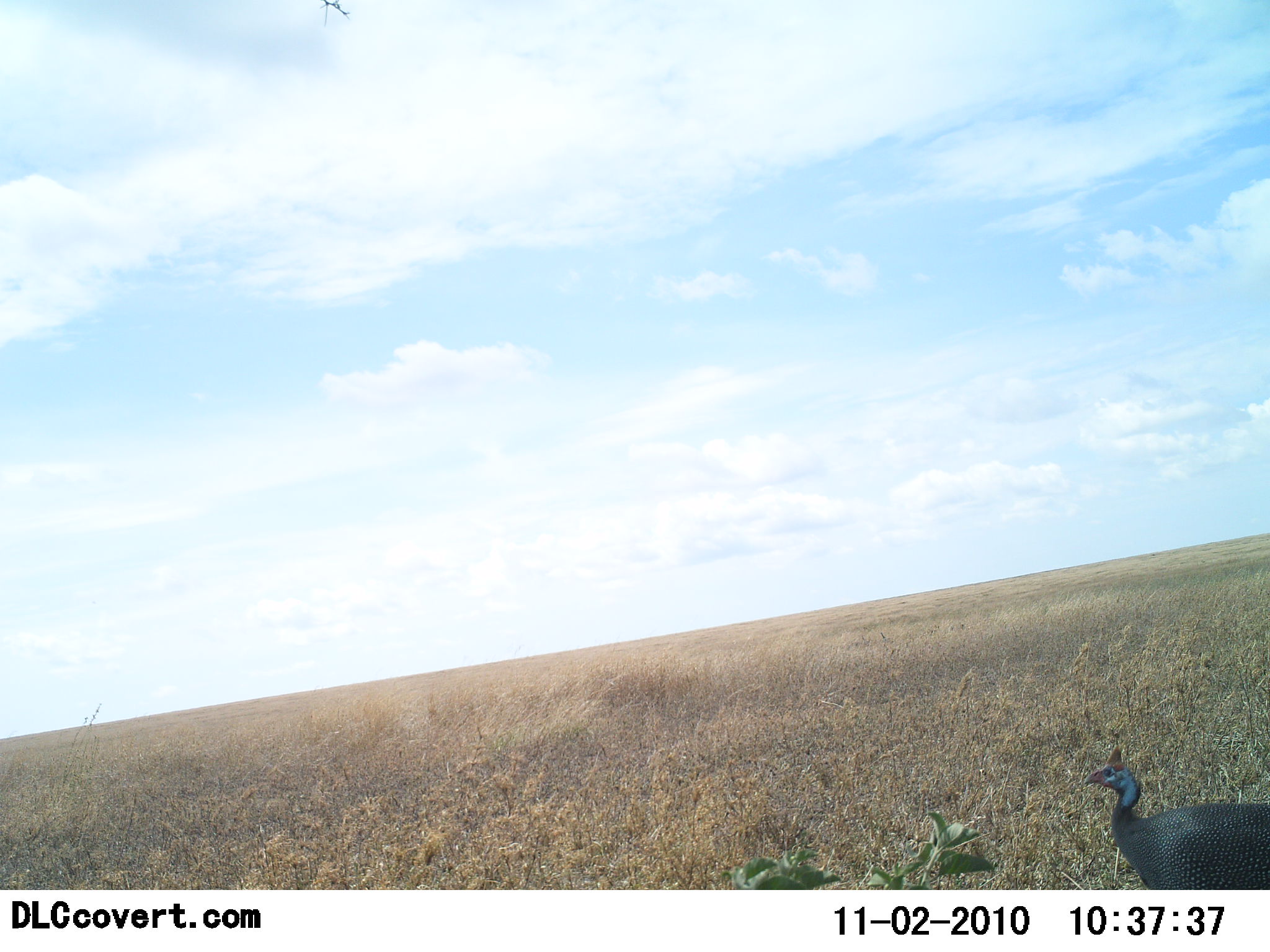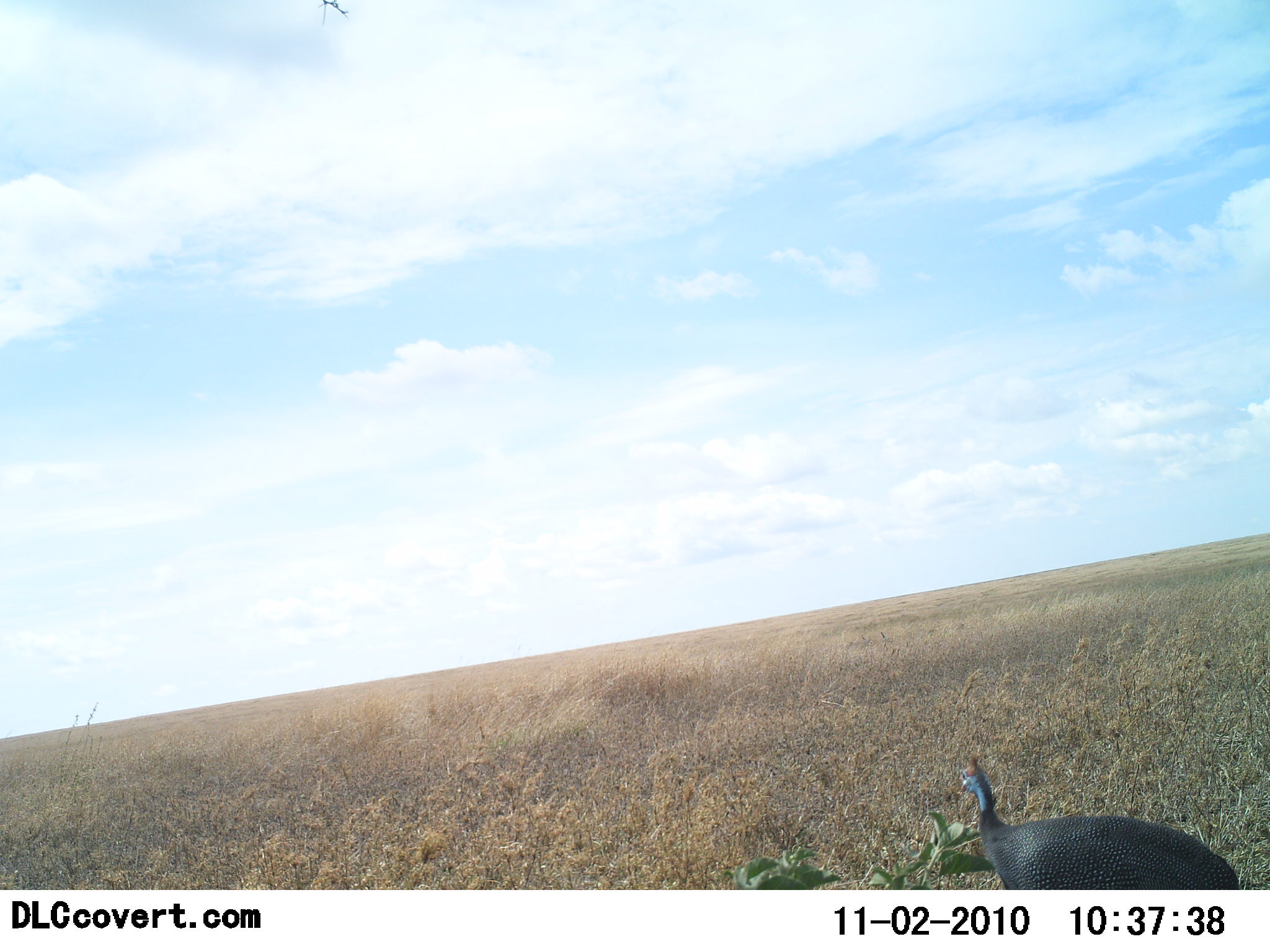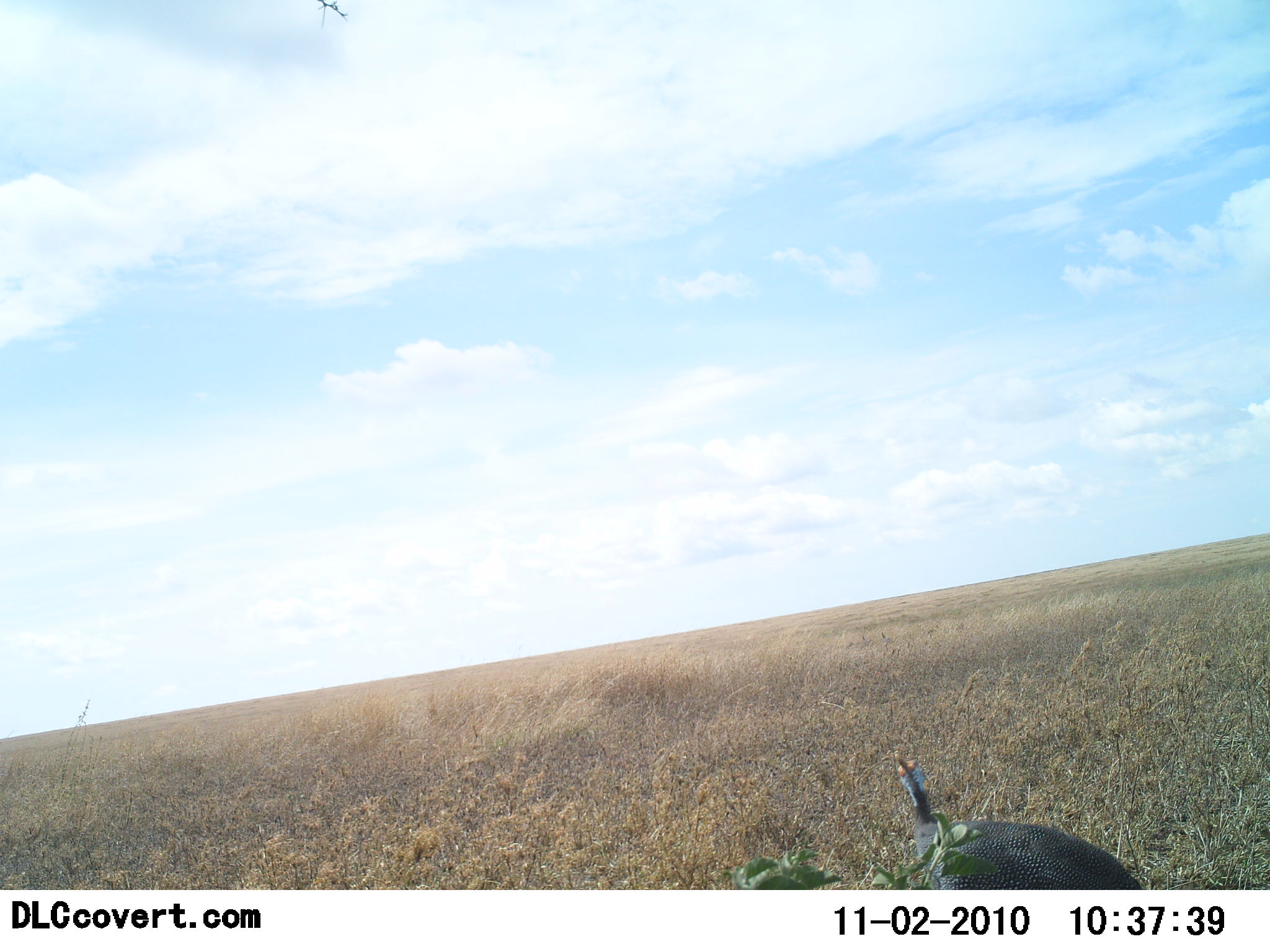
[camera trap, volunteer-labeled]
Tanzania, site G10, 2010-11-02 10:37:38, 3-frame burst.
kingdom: Animalia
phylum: Chordata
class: Aves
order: Galliformes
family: Numididae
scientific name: Numididae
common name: guinea fowl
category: guineafowl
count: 1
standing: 29%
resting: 0%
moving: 76%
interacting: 0%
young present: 0%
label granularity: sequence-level